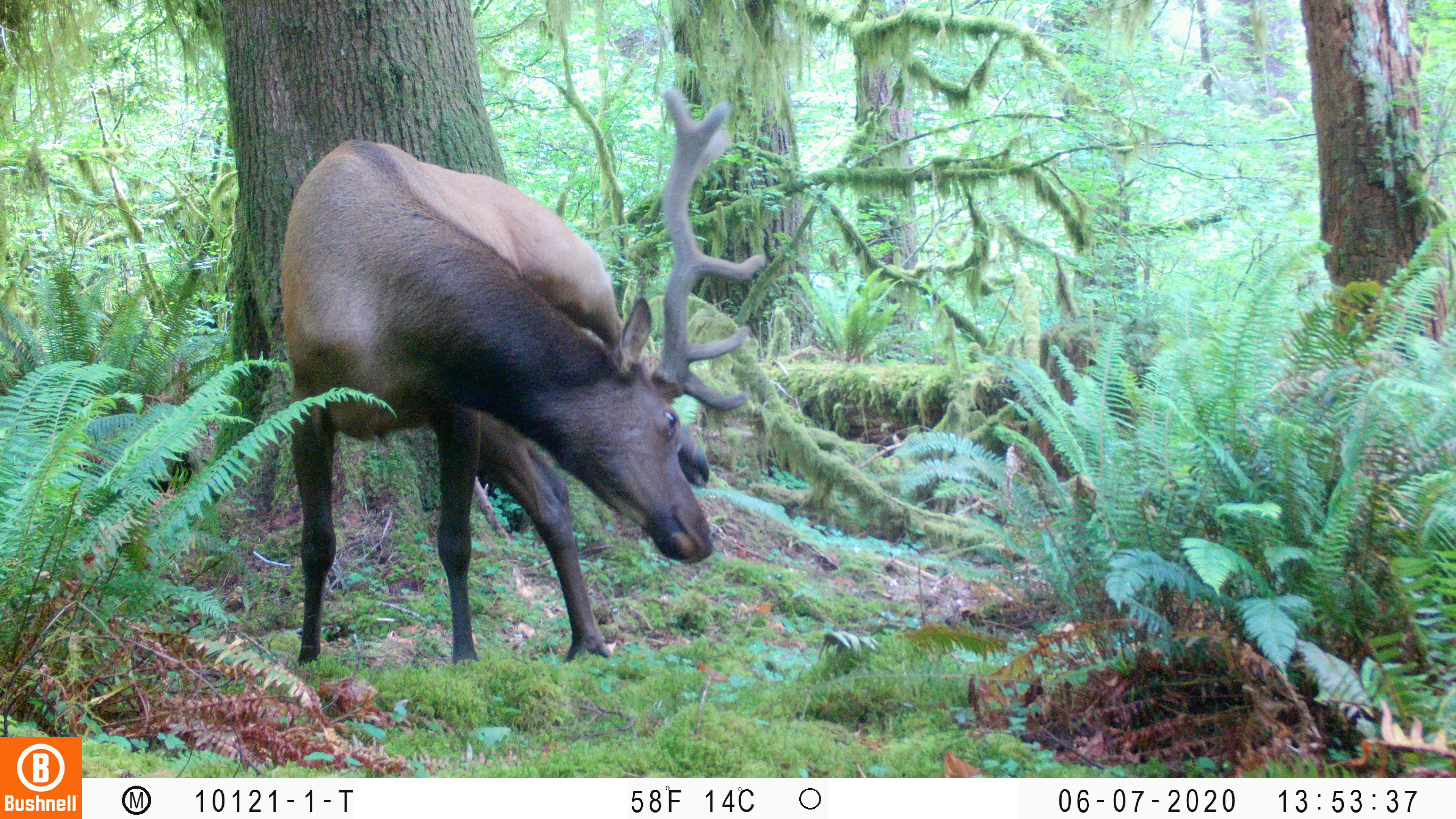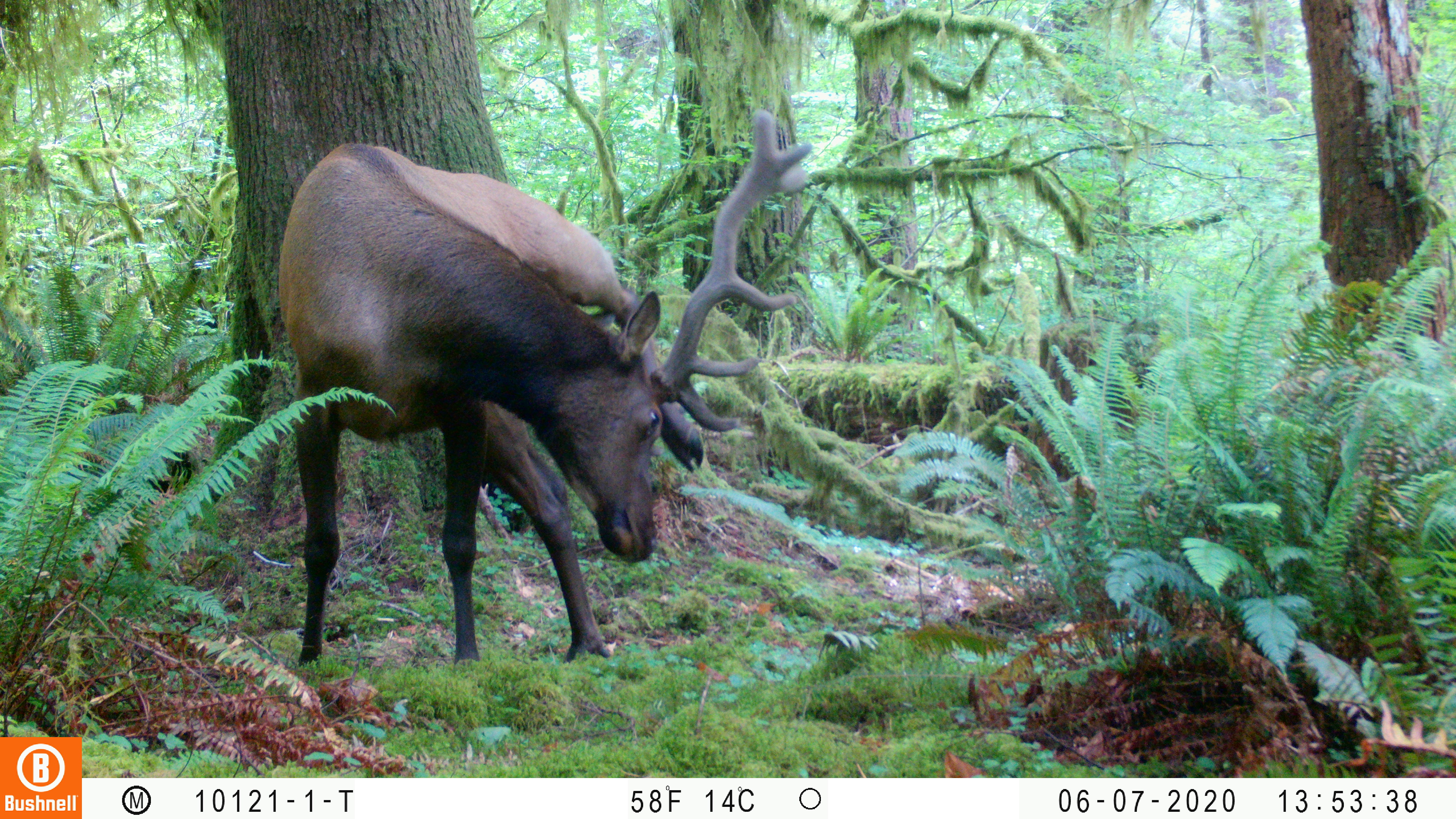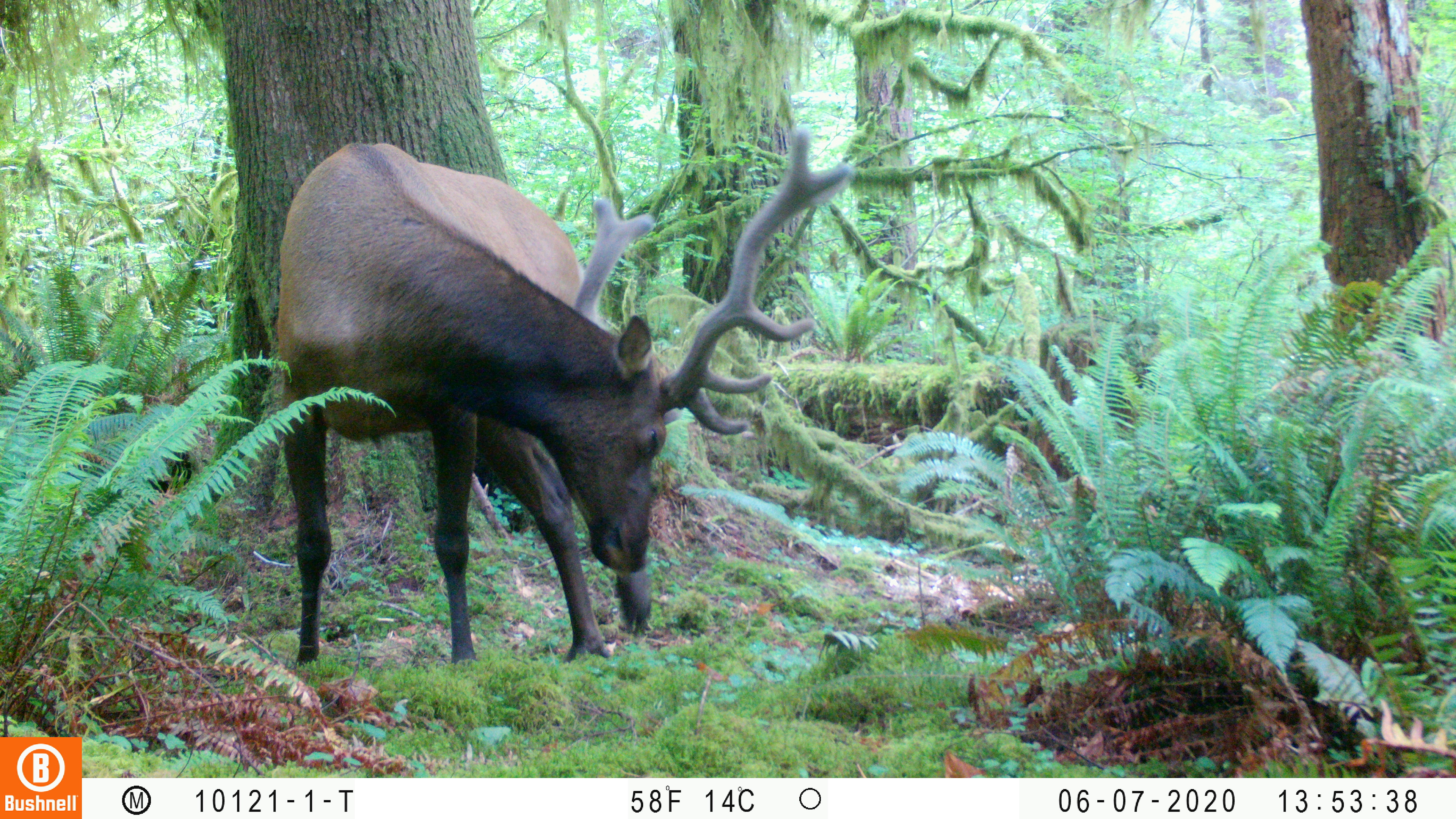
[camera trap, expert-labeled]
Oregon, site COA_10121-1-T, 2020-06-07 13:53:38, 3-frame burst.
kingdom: Animalia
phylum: Chordata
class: Mammalia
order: Artiodactyla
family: Cervidae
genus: Cervus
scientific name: Cervus canadensis roosevelti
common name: roosevelt elk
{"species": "roosevelt elk (Cervus canadensis roosevelti)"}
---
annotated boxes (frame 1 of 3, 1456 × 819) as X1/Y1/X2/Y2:
roosevelt elk: 270/82/763/668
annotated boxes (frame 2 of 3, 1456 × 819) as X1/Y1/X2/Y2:
roosevelt elk: 270/92/819/662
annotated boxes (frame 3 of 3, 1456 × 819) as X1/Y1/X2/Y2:
roosevelt elk: 266/118/850/667